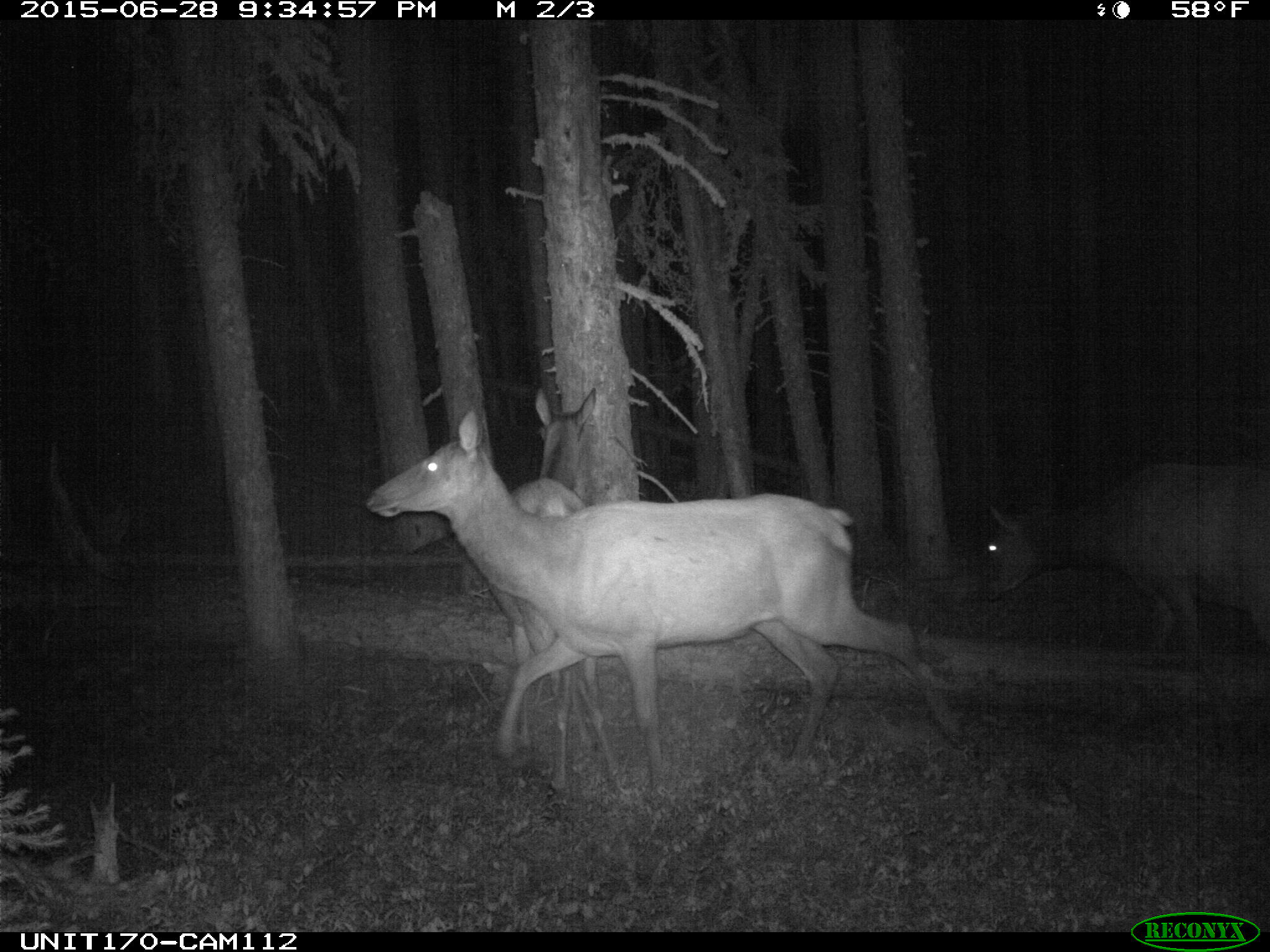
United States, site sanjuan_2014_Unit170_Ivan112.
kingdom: Animalia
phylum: Chordata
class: Mammalia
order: Artiodactyla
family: Cervidae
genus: Cervus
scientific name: Cervus elaphus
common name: red deer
Cervus elaphus (red deer).